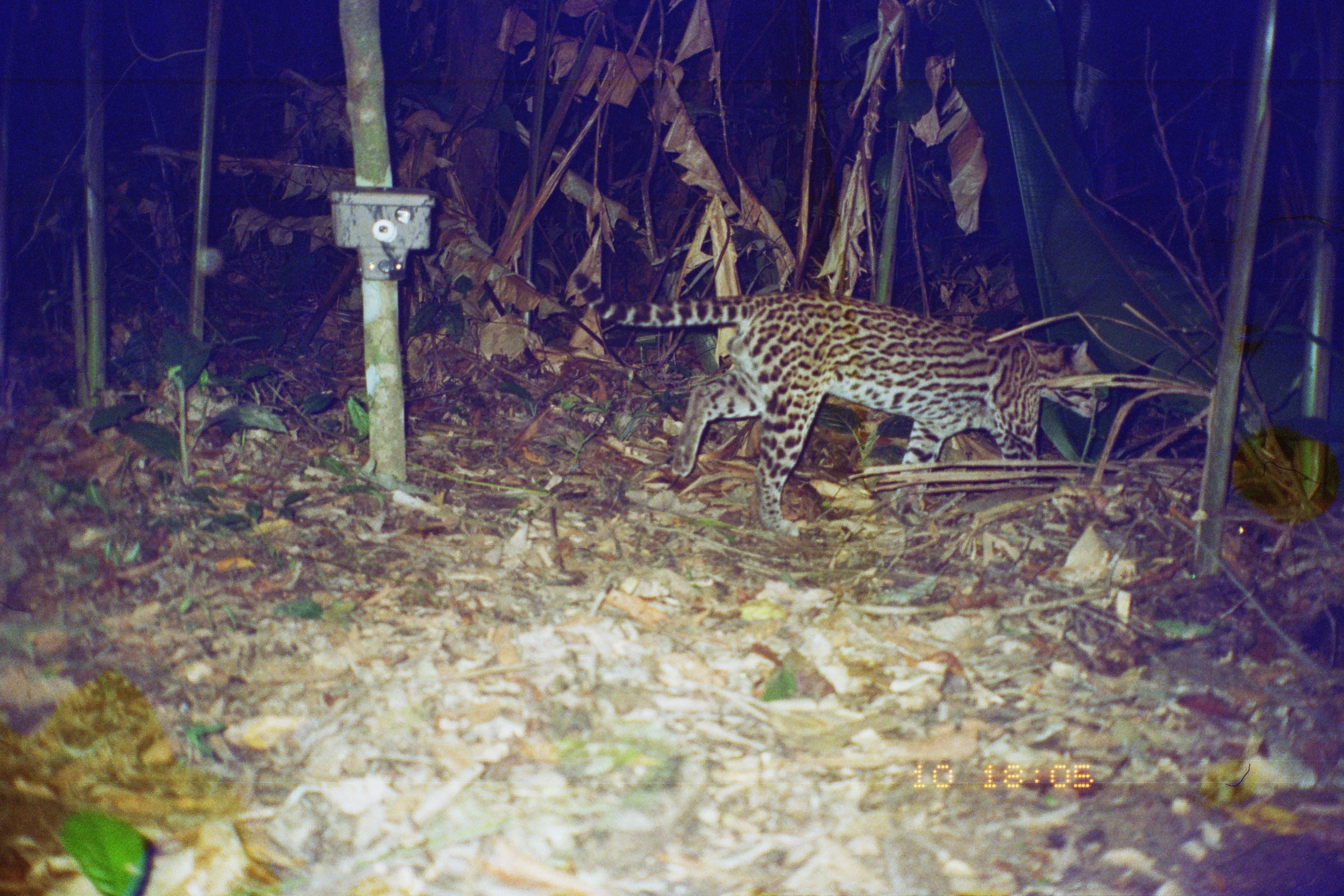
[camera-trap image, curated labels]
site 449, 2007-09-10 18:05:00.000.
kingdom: Animalia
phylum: Chordata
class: Mammalia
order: Carnivora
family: Felidae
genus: Leopardus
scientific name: Leopardus pardalis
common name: ocelot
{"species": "Leopardus pardalis (ocelot)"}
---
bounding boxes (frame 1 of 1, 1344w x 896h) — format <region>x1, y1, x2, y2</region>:
leopardus pardalis: <region>570, 271, 1113, 538</region>